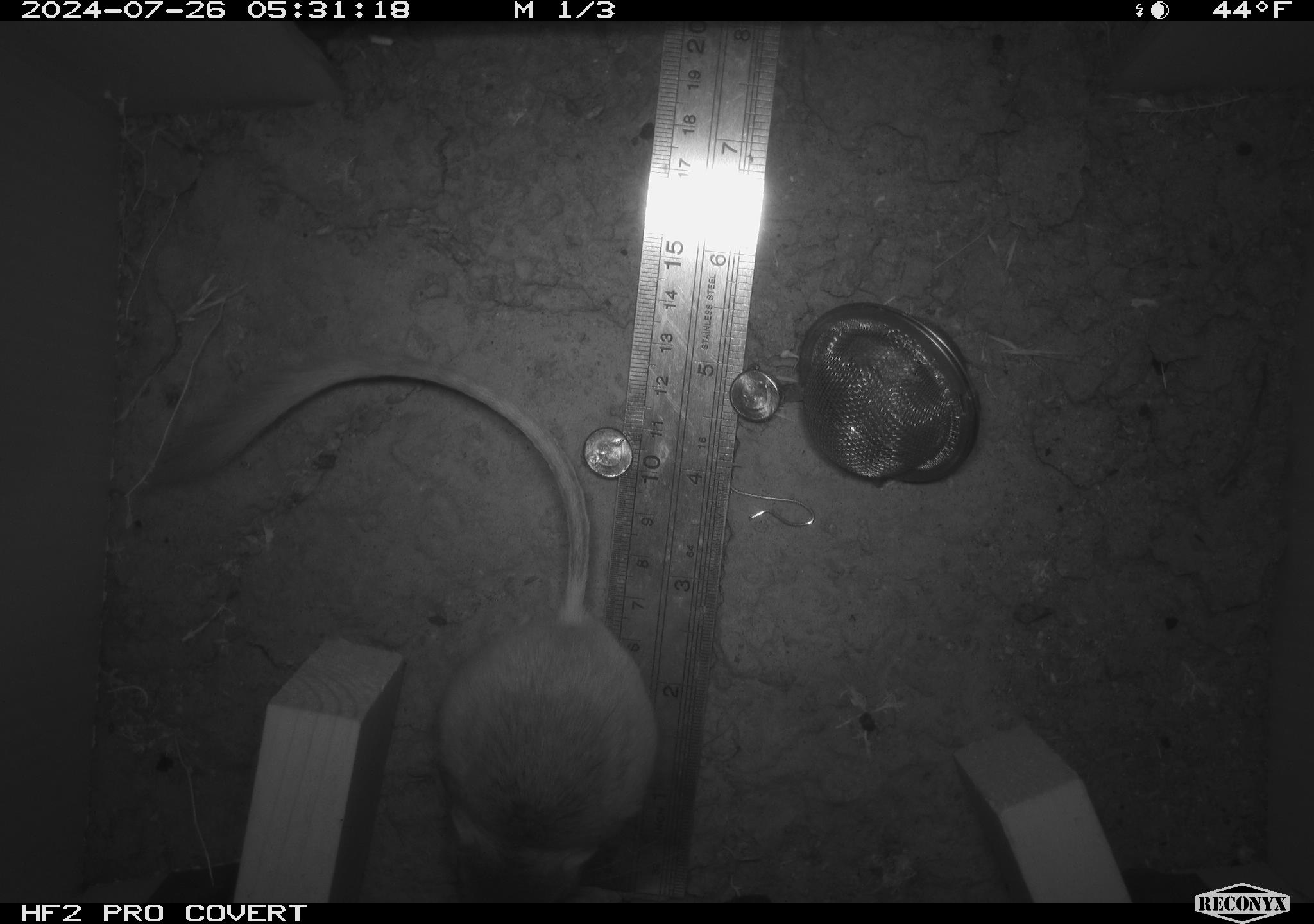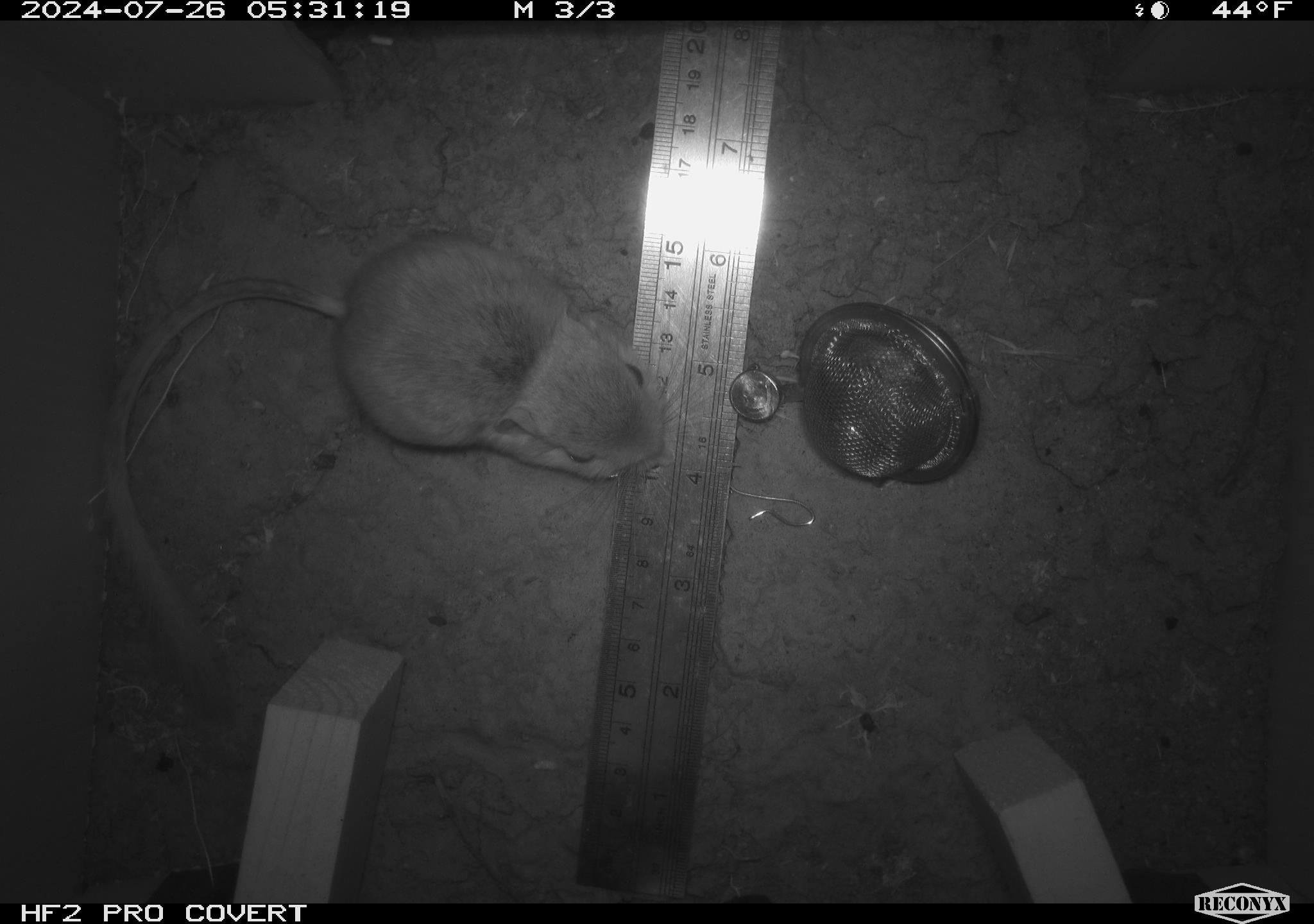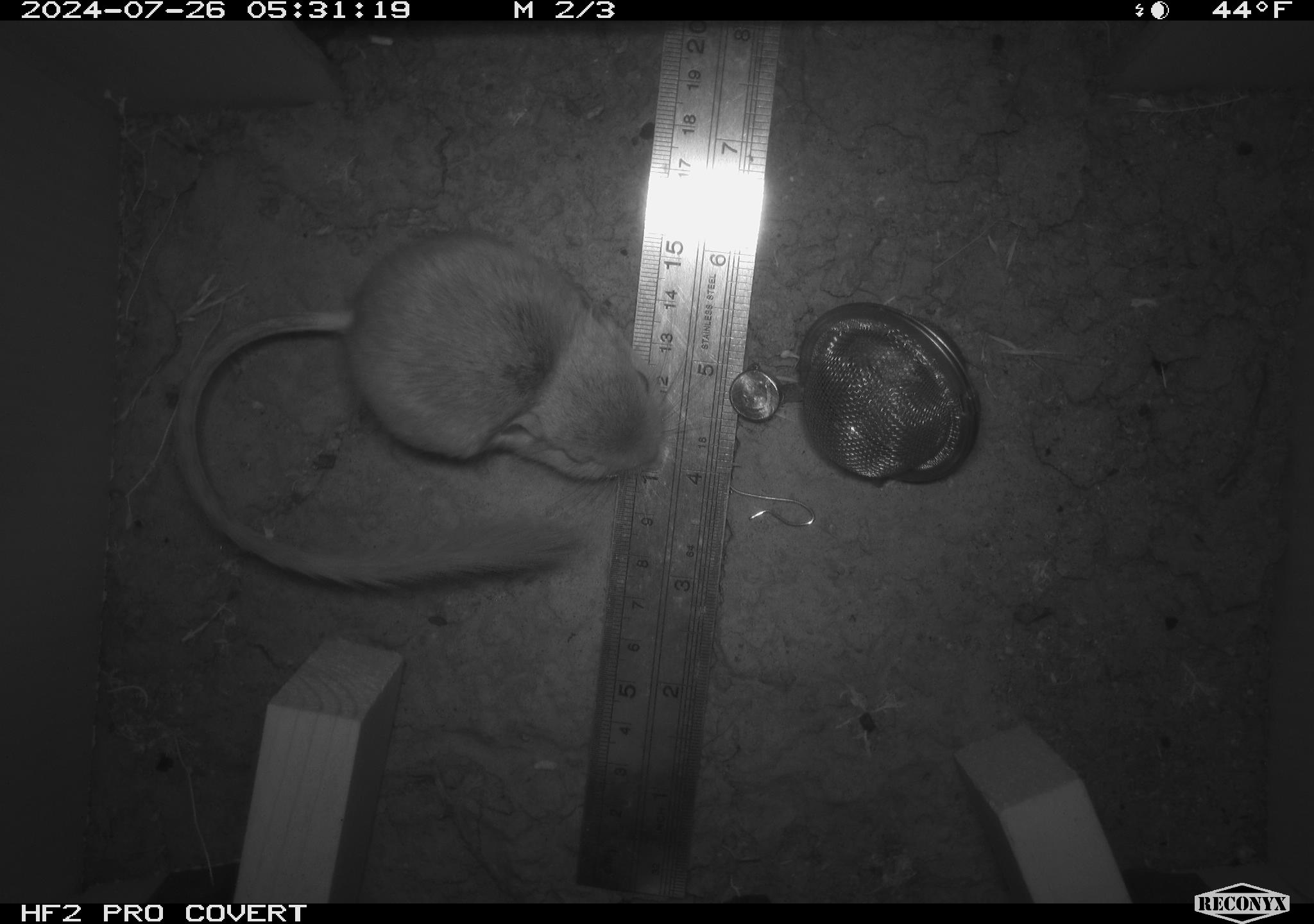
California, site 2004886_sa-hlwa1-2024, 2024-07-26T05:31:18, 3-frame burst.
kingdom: Animalia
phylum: Chordata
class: Mammalia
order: Rodentia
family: Heteromyidae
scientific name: Heteromyidae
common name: kangaroo rats and pocket mice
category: heteromyidae family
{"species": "heteromyidae family (kangaroo rats and pocket mice) (Heteromyidae)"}